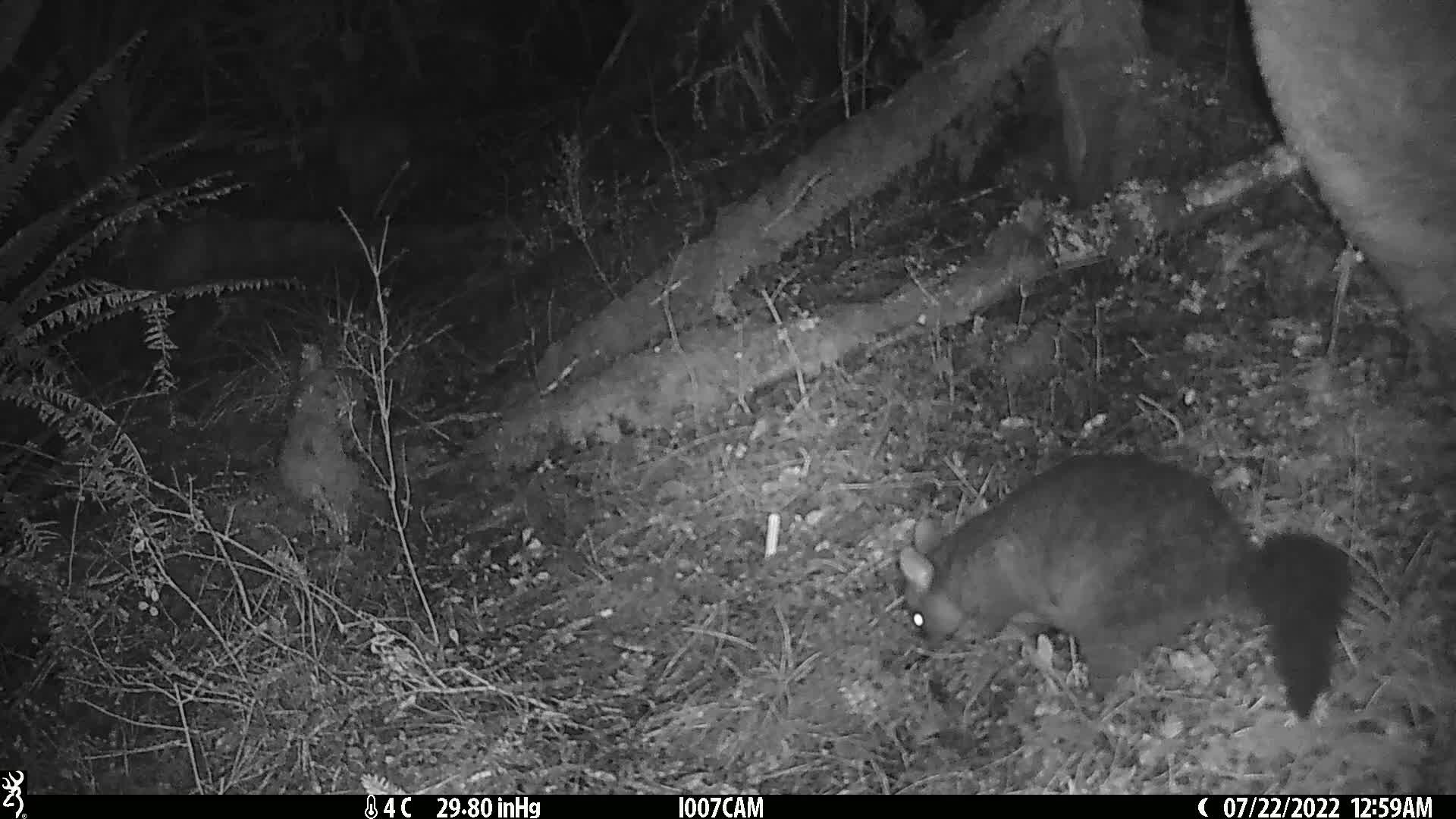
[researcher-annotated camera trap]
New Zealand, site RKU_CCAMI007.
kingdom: Animalia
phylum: Chordata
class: Mammalia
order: Diprotodontia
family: Phalangeridae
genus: Trichosurus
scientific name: Trichosurus vulpecula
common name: common brushtail possum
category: possum